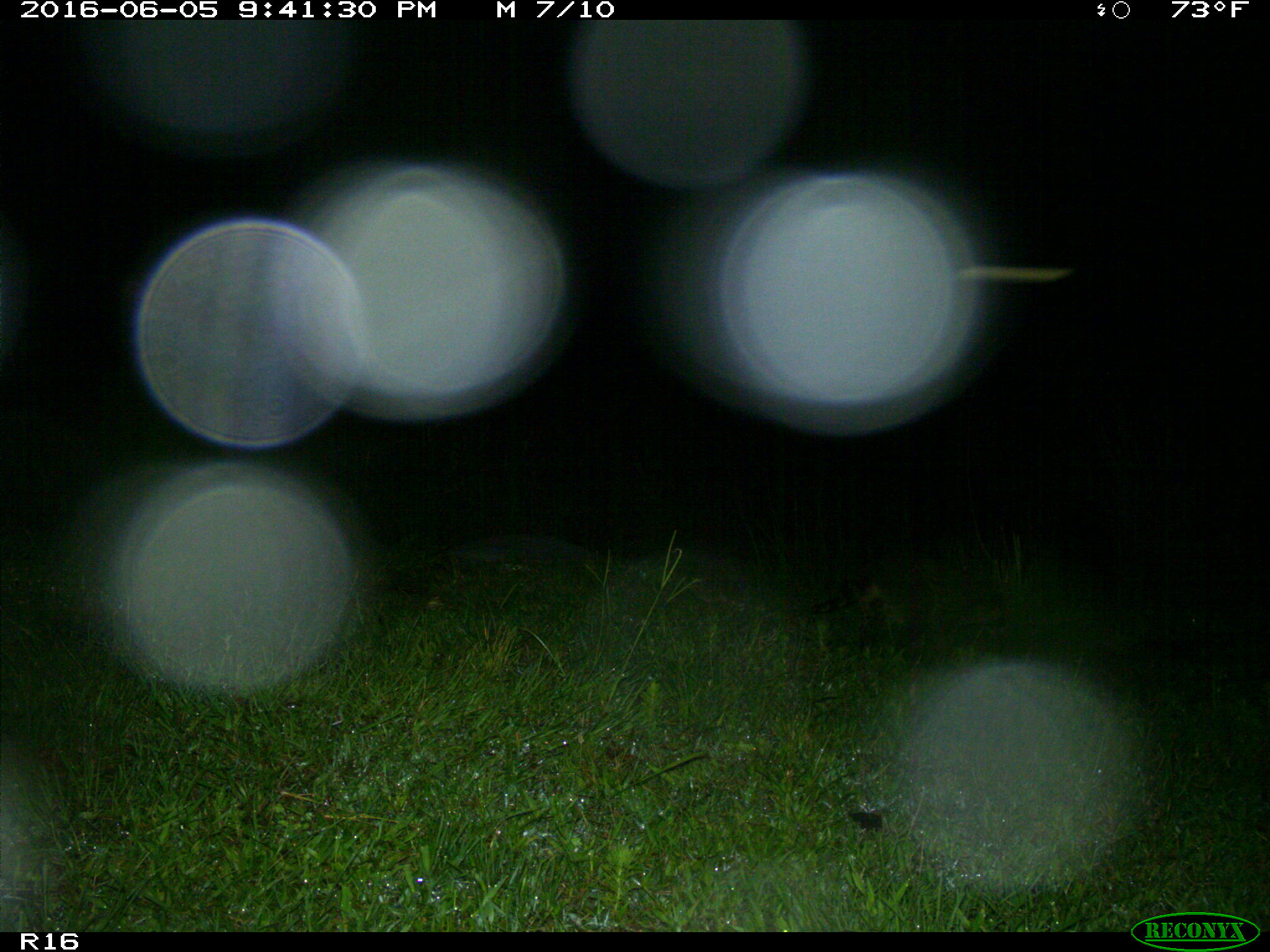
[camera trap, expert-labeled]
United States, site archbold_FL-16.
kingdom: Animalia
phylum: Chordata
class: Mammalia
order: Carnivora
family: Procyonidae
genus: Procyon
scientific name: Procyon lotor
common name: common raccoon